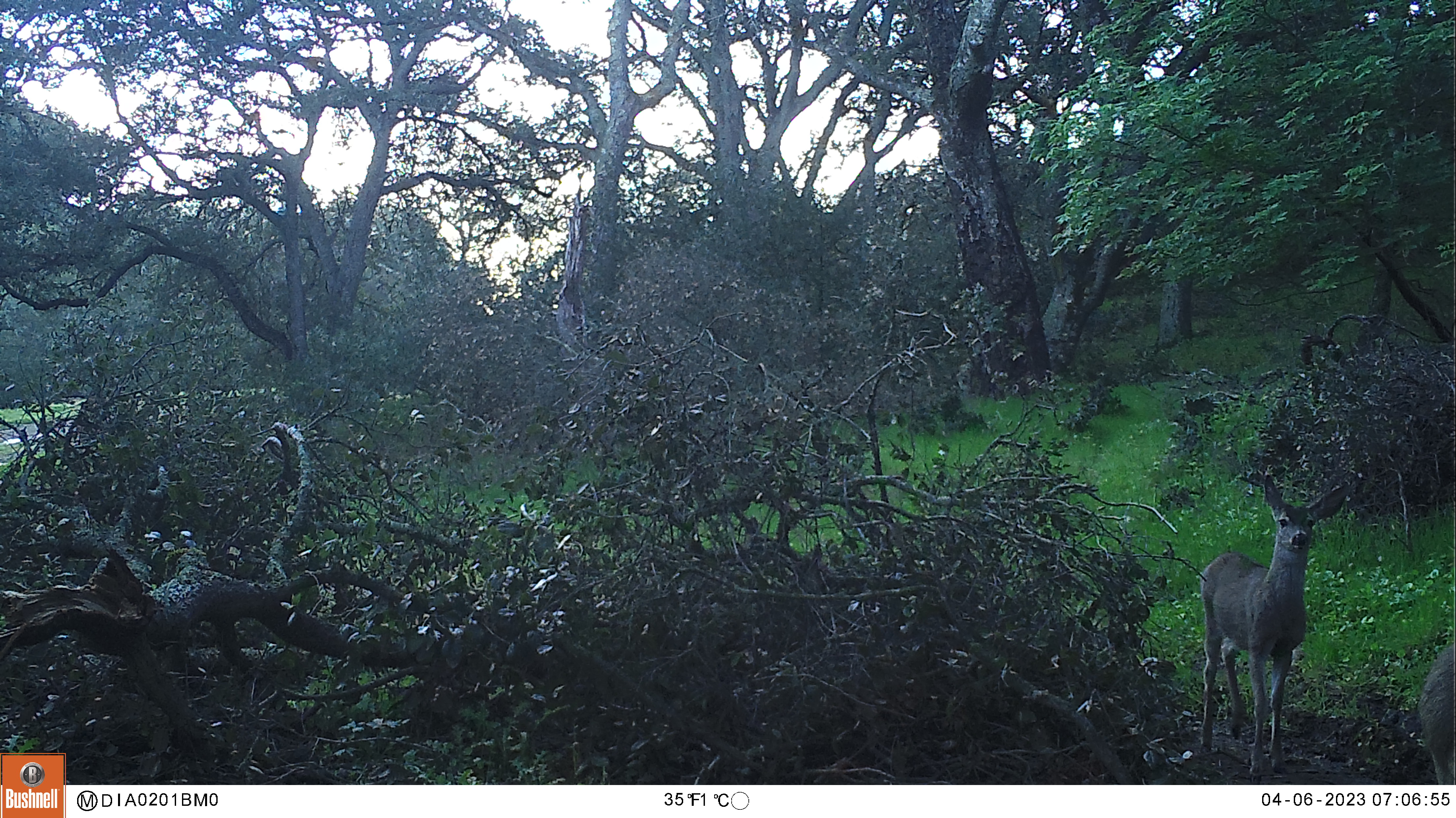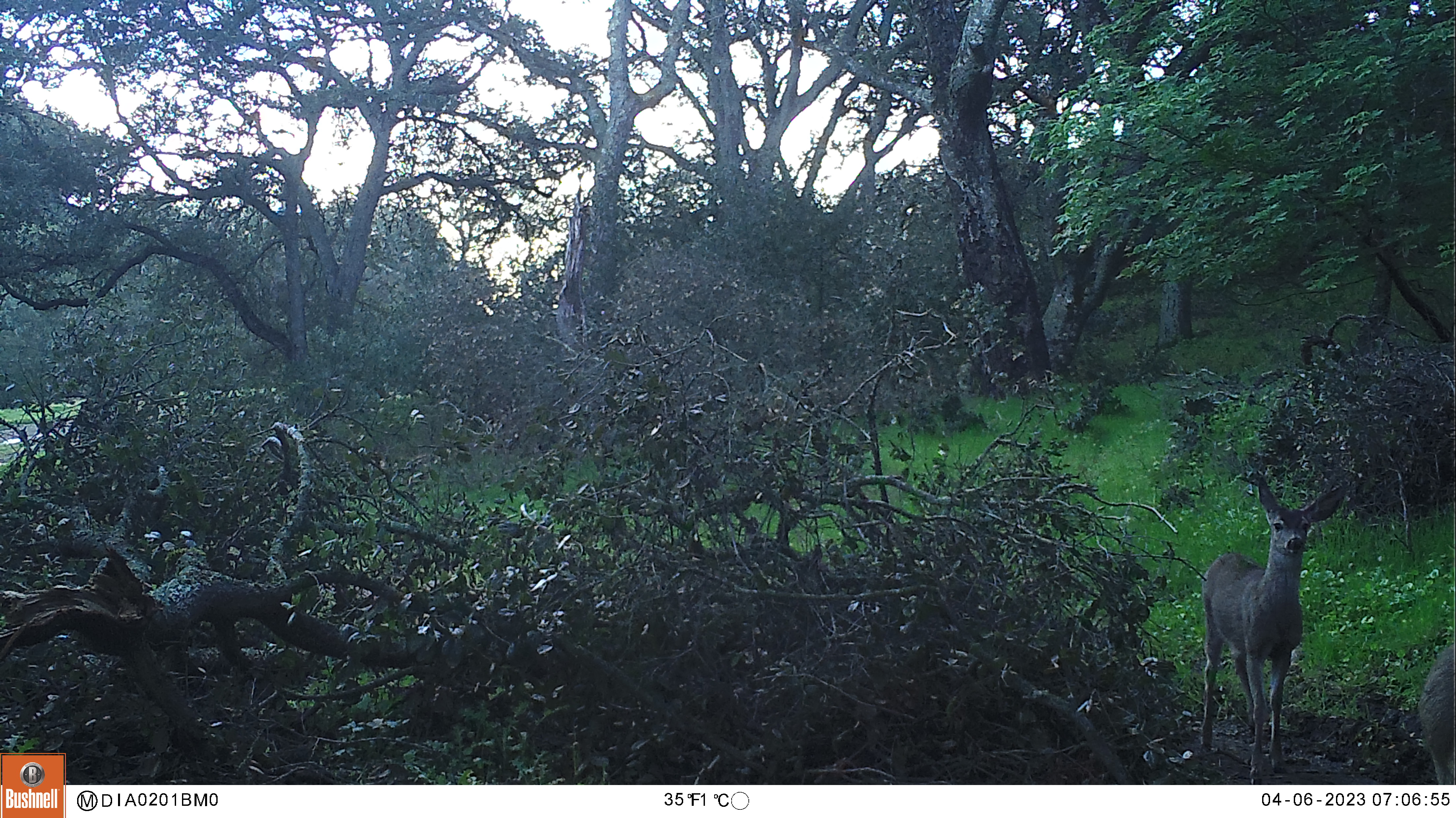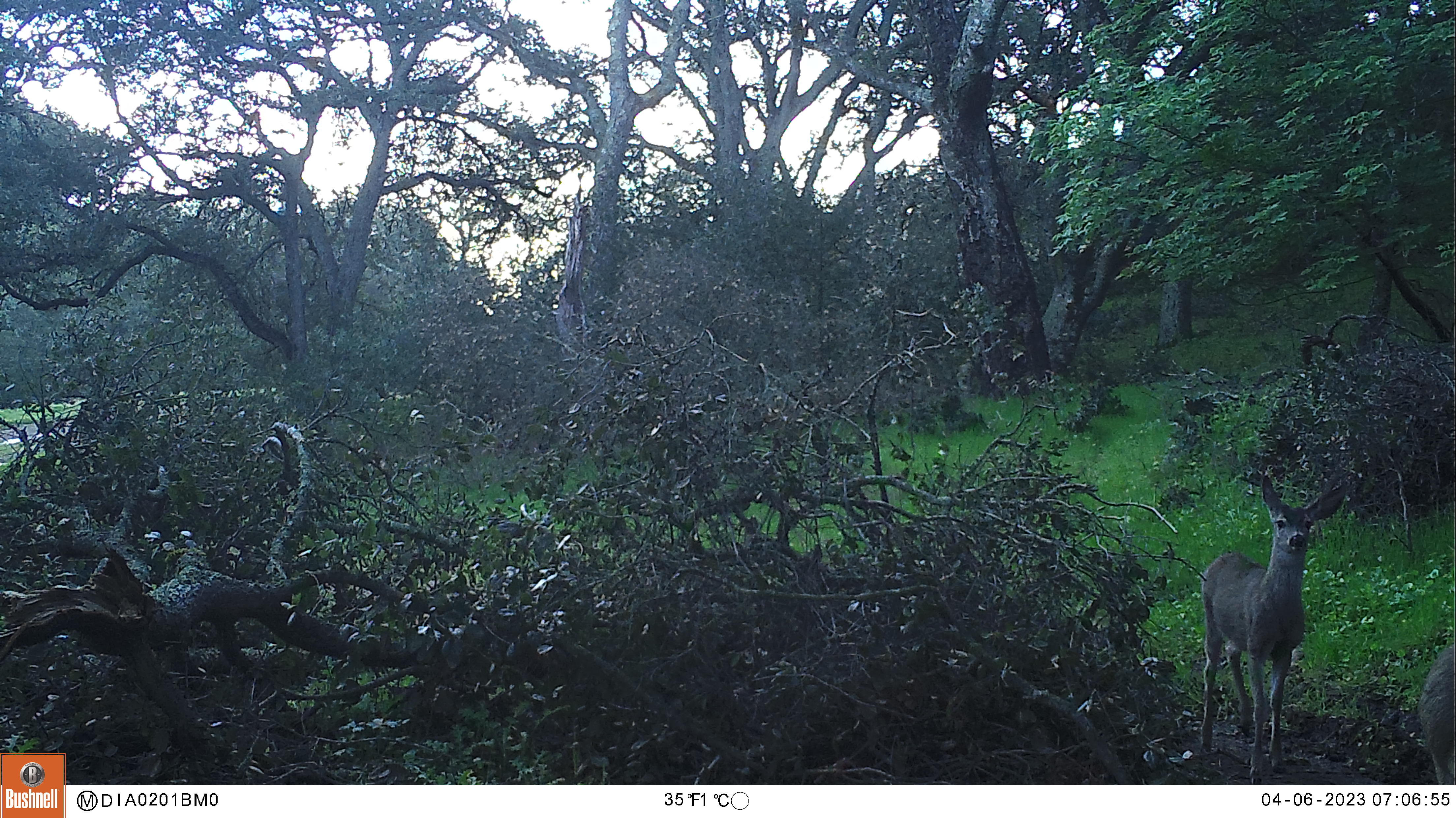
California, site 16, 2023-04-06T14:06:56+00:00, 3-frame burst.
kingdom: Animalia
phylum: Chordata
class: Mammalia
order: Artiodactyla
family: Cervidae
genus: Odocoileus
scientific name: Odocoileus hemionus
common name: mule deer